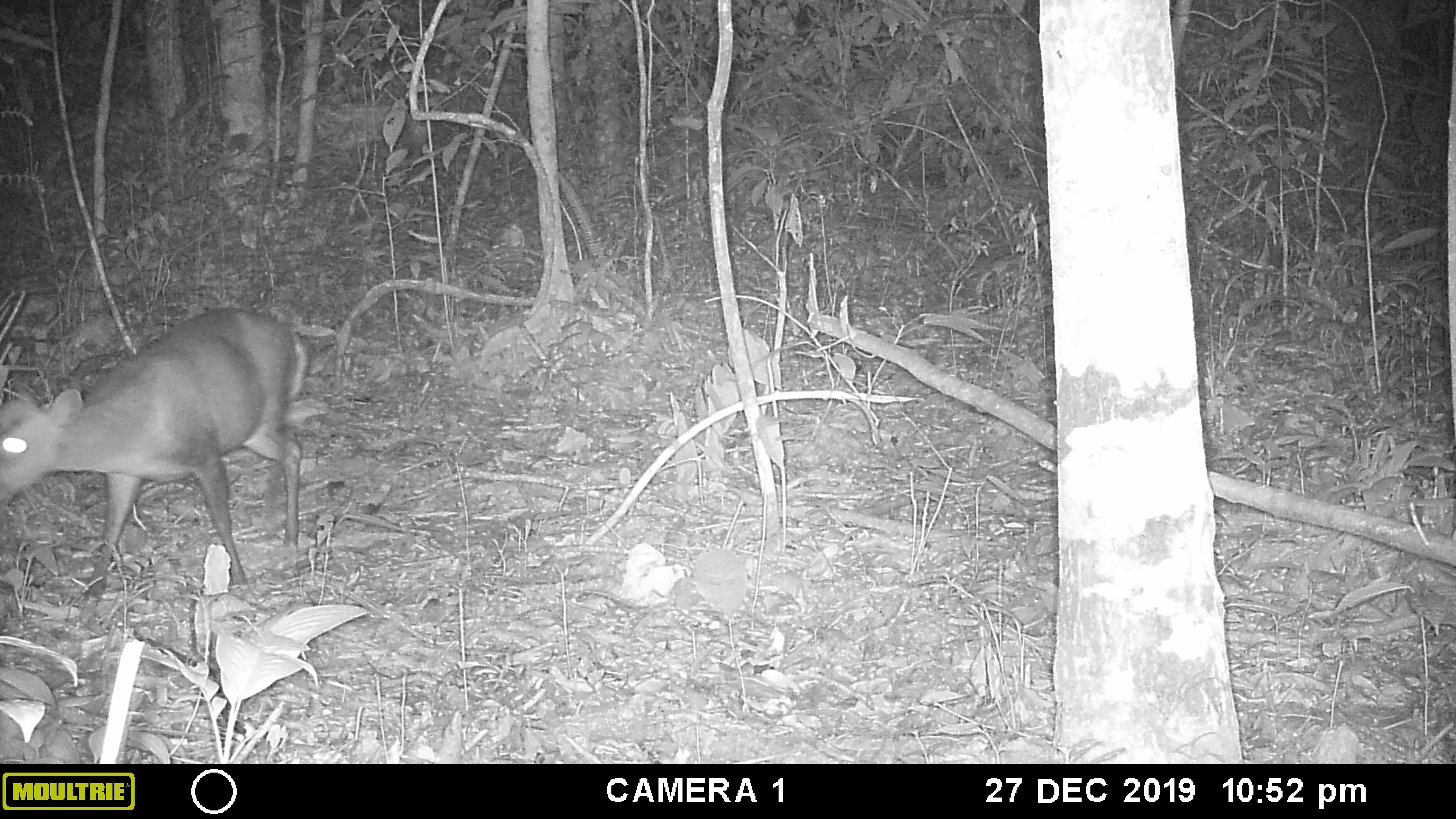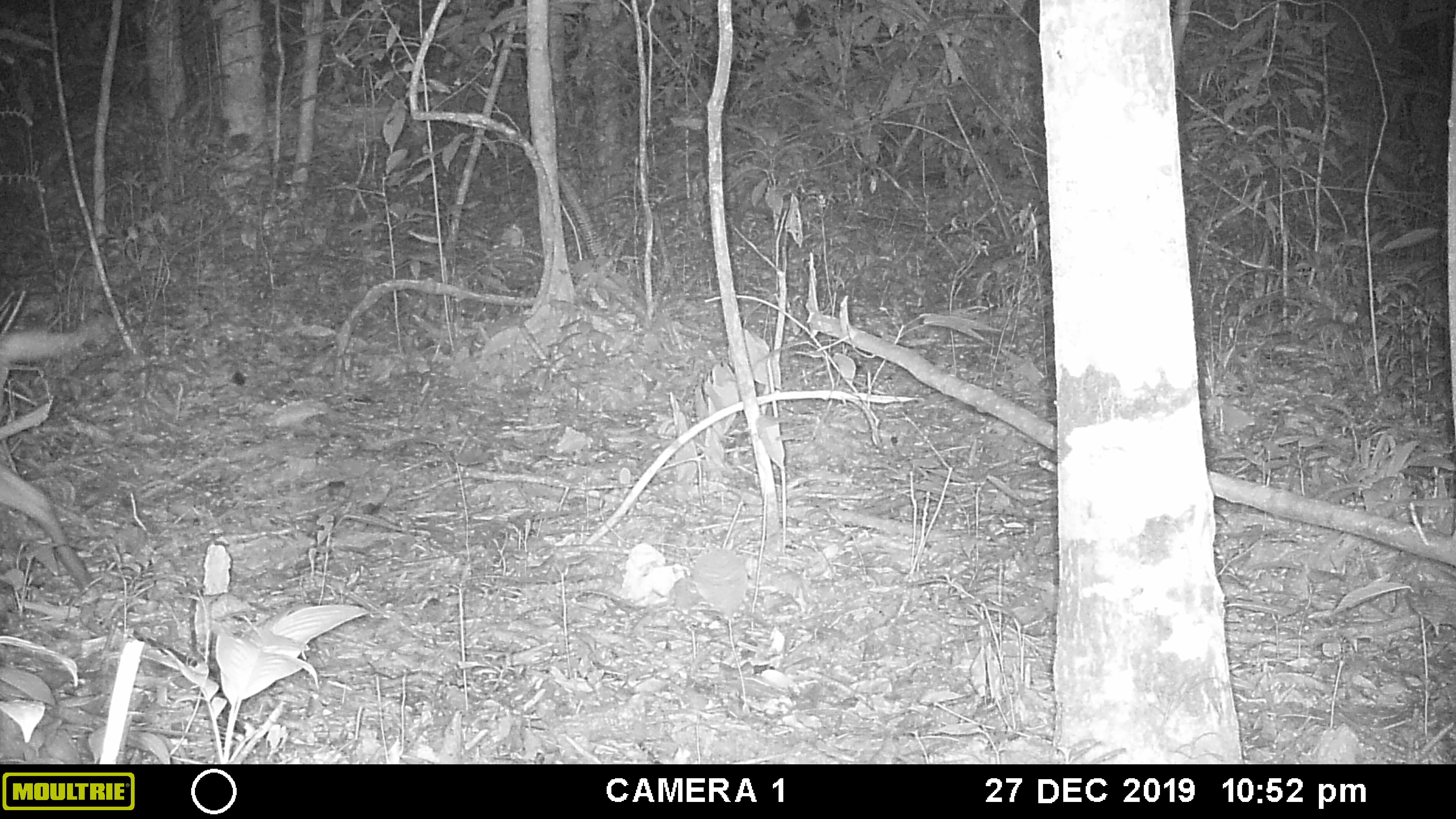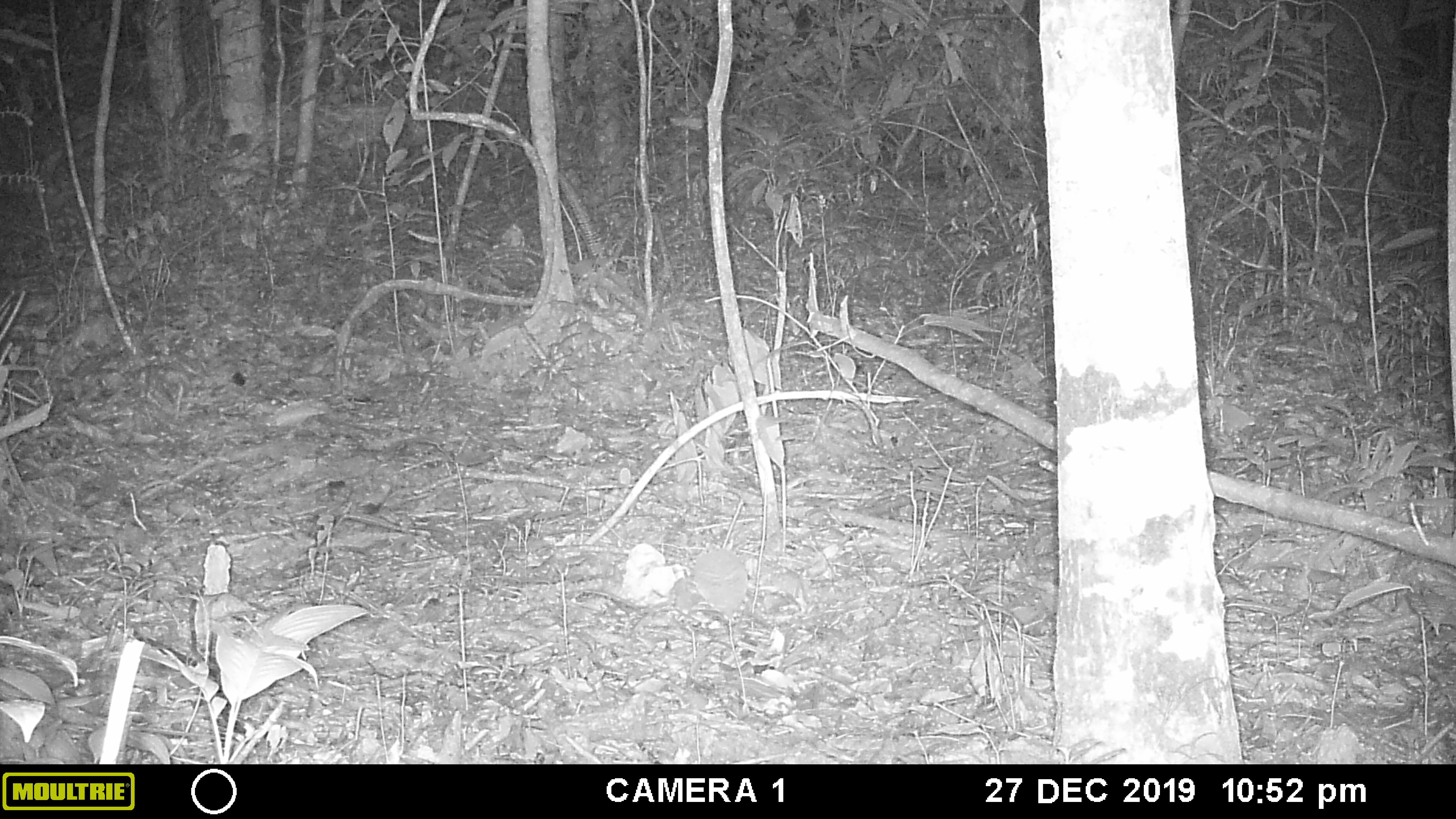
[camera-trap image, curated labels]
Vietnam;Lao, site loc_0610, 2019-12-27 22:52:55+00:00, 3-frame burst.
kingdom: Animalia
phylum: Chordata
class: Mammalia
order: Artiodactyla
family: Cervidae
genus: Muntiacus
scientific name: Muntiacus rooseveltorum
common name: roosevelt's muntjac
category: roosevelts muntjac group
Roosevelts muntjac group (roosevelt's muntjac) (Muntiacus rooseveltorum). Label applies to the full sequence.